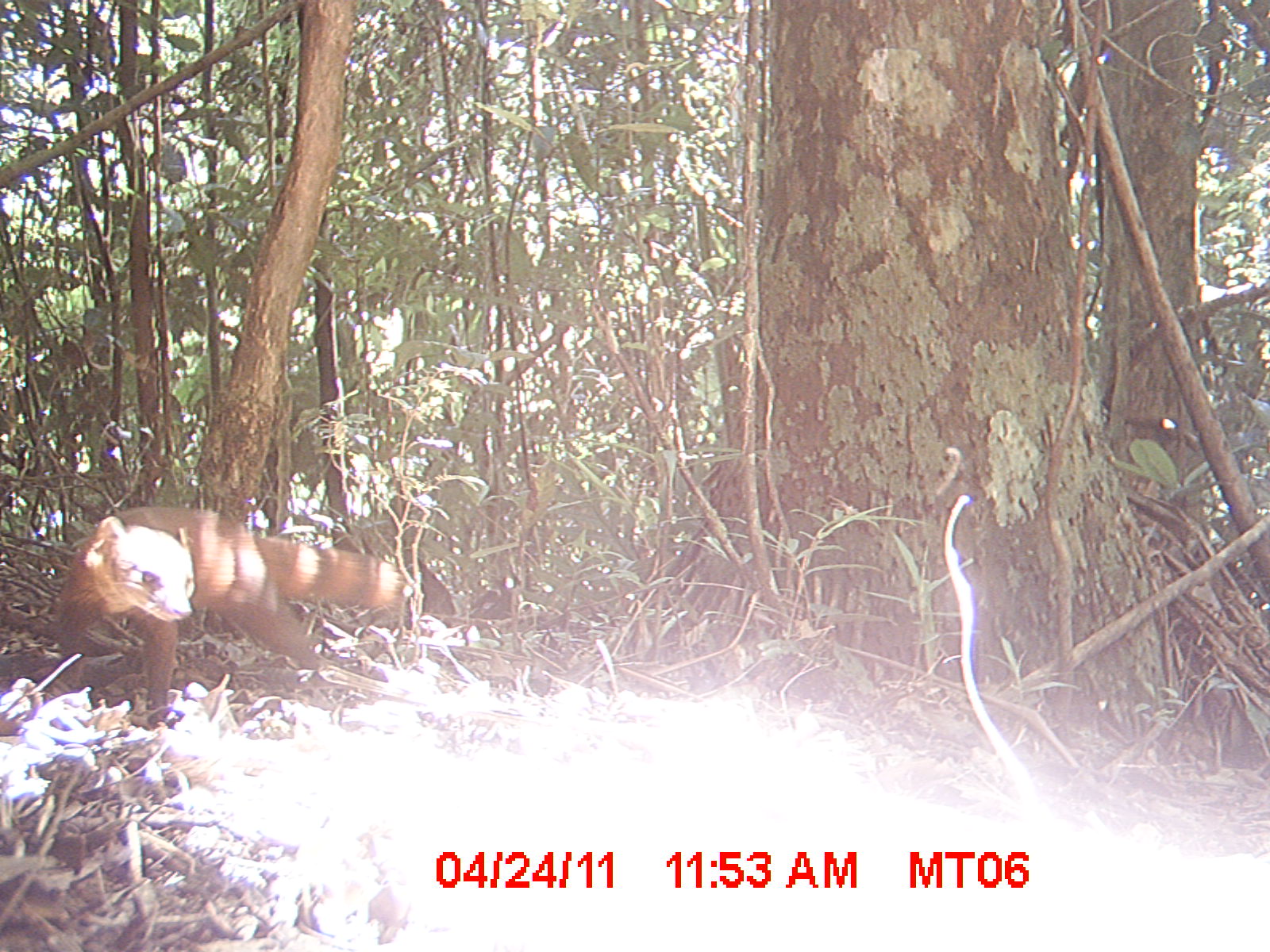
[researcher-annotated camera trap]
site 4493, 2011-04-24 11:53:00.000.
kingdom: Animalia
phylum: Chordata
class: Mammalia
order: Carnivora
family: Eupleridae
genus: Galidia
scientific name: Galidia elegans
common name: ring-tailed vontsira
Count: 1.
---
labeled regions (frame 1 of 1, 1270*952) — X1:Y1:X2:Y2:
galidia elegans: 51:501:413:722